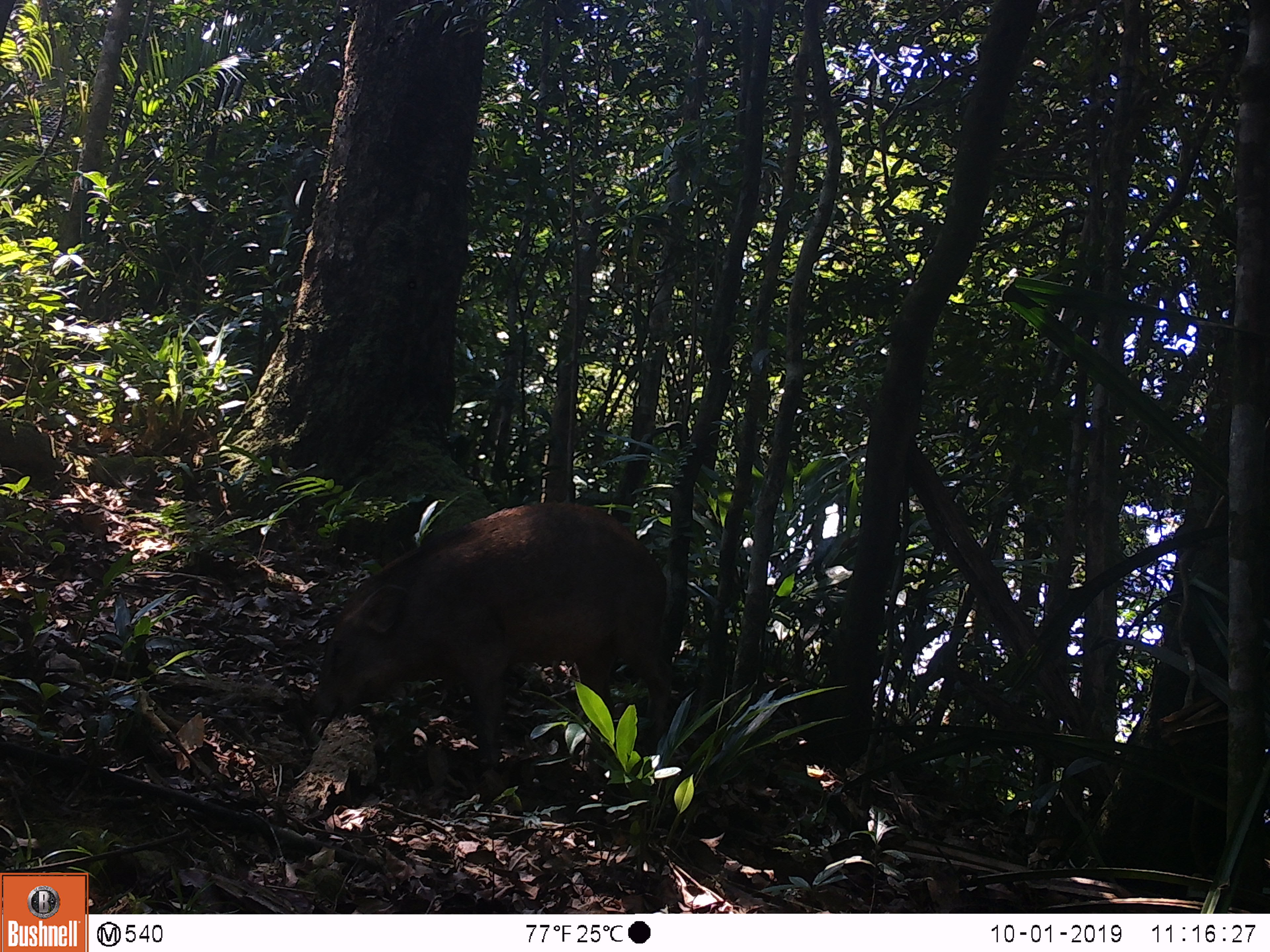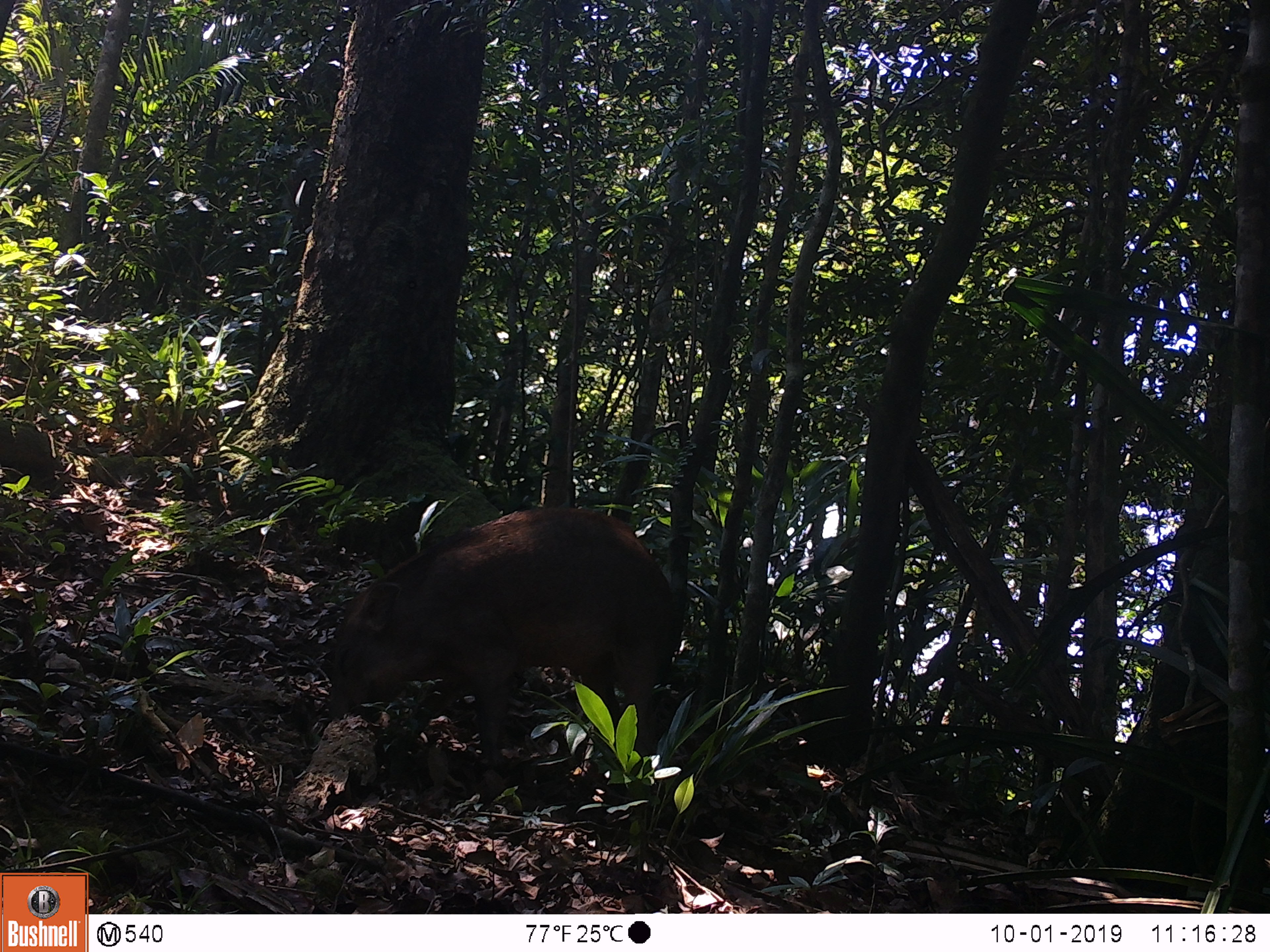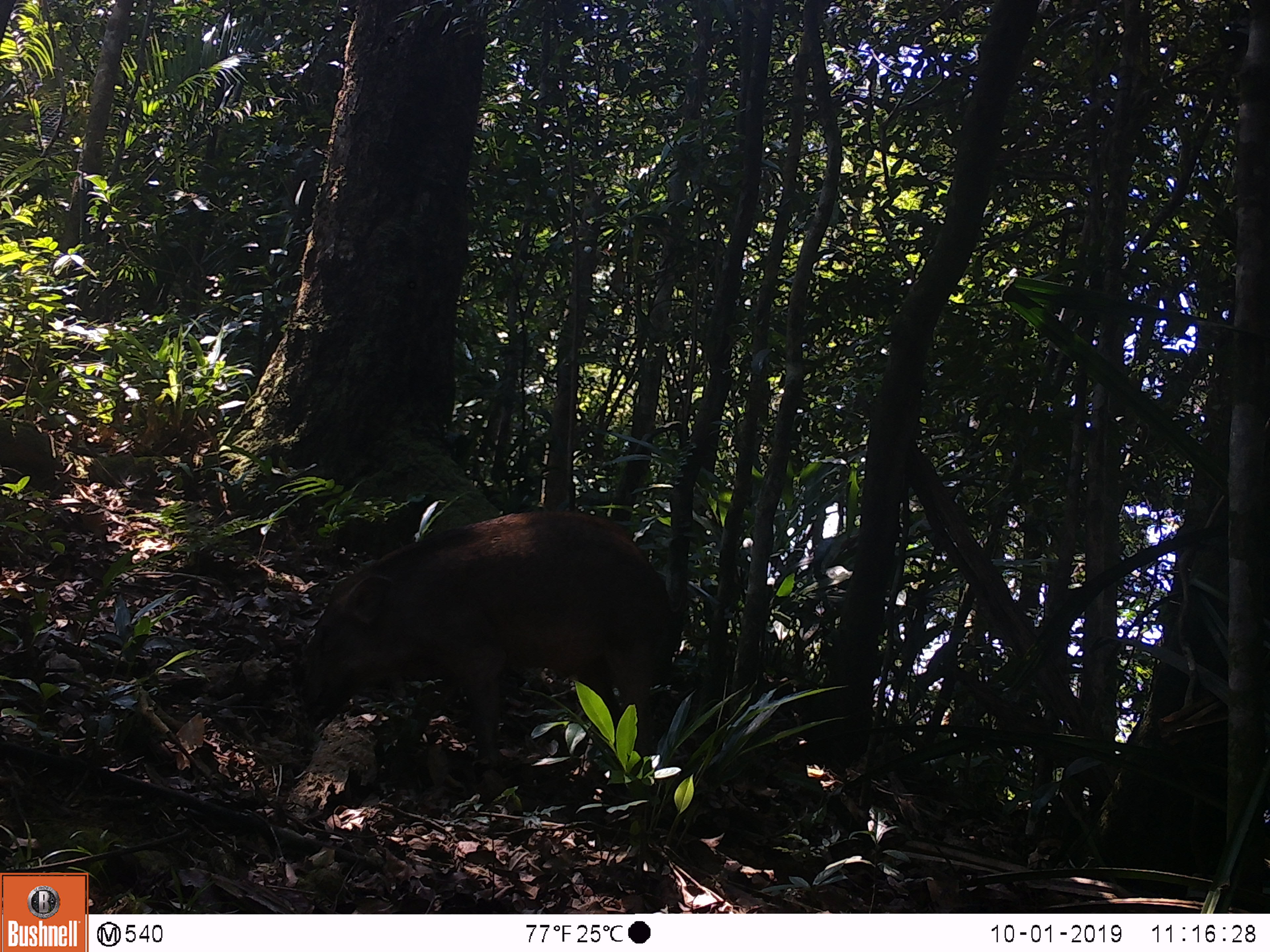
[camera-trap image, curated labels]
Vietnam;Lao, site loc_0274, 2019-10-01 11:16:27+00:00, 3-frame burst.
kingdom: Animalia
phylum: Chordata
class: Mammalia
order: Artiodactyla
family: Suidae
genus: Sus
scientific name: Sus scrofa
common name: eurasian wild pig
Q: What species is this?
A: Eurasian wild pig (Sus scrofa).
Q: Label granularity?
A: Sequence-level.